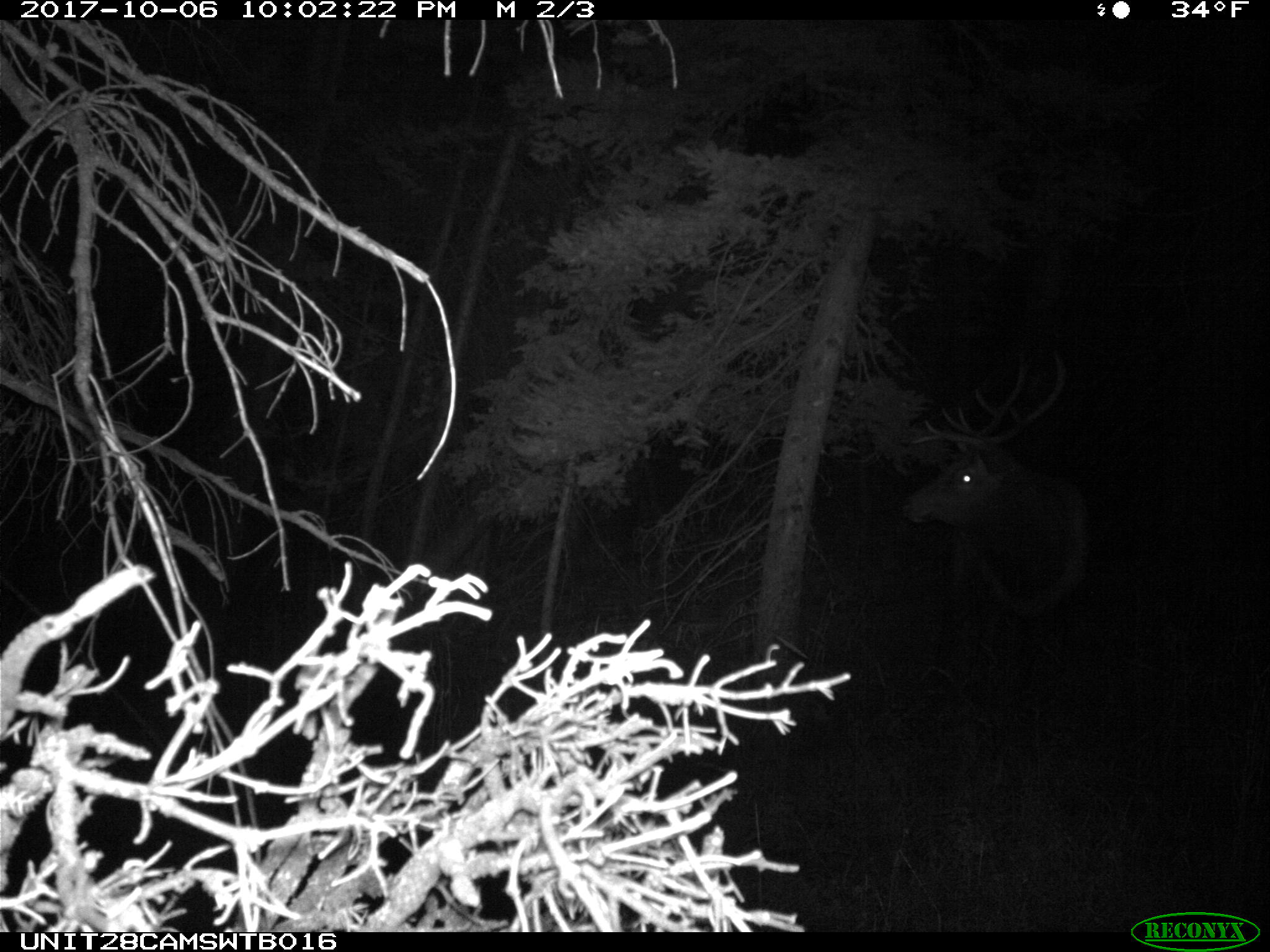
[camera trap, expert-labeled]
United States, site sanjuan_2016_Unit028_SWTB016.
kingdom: Animalia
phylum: Chordata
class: Mammalia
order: Artiodactyla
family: Cervidae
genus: Cervus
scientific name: Cervus elaphus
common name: red deer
Cervus elaphus (red deer).